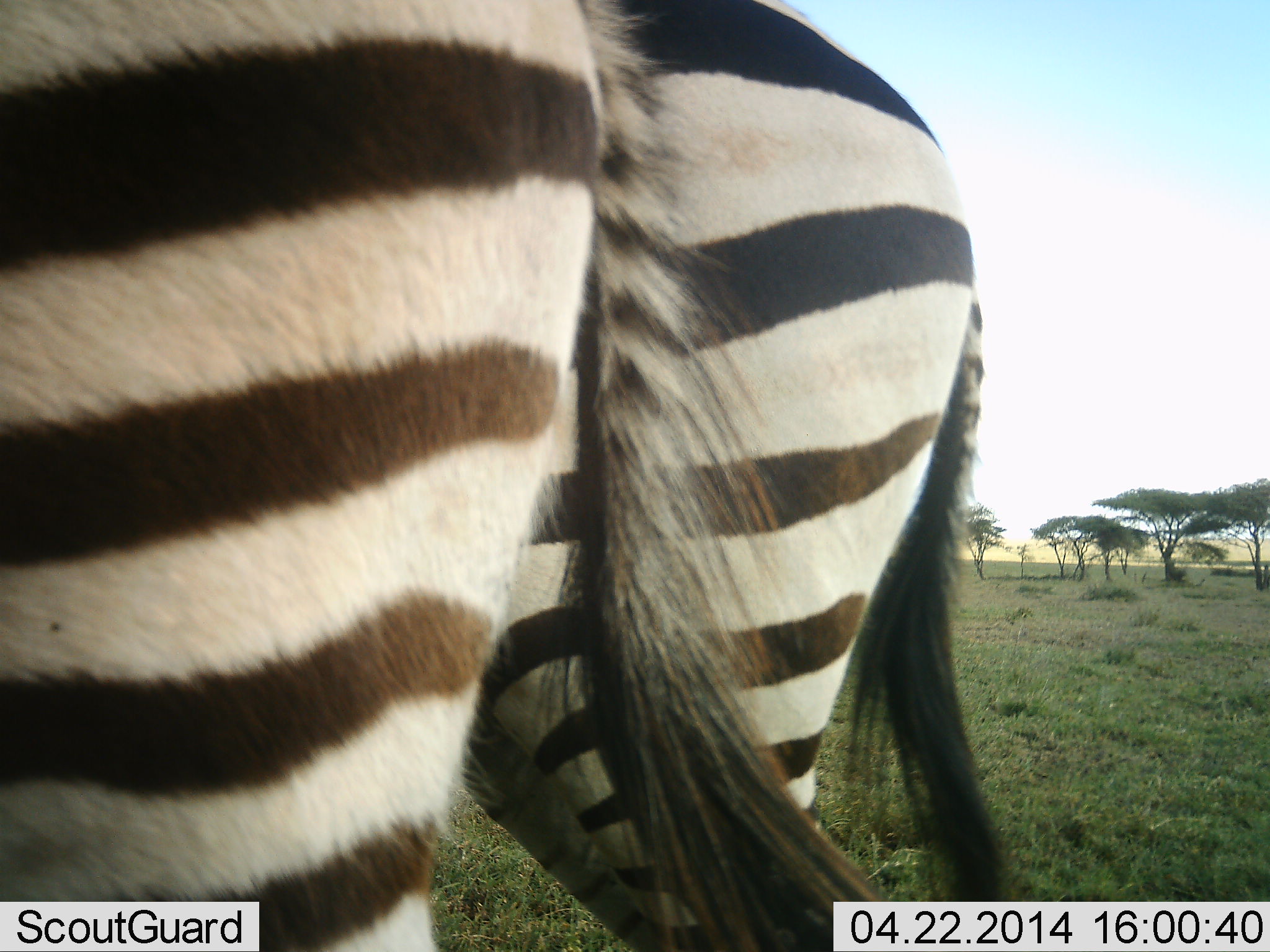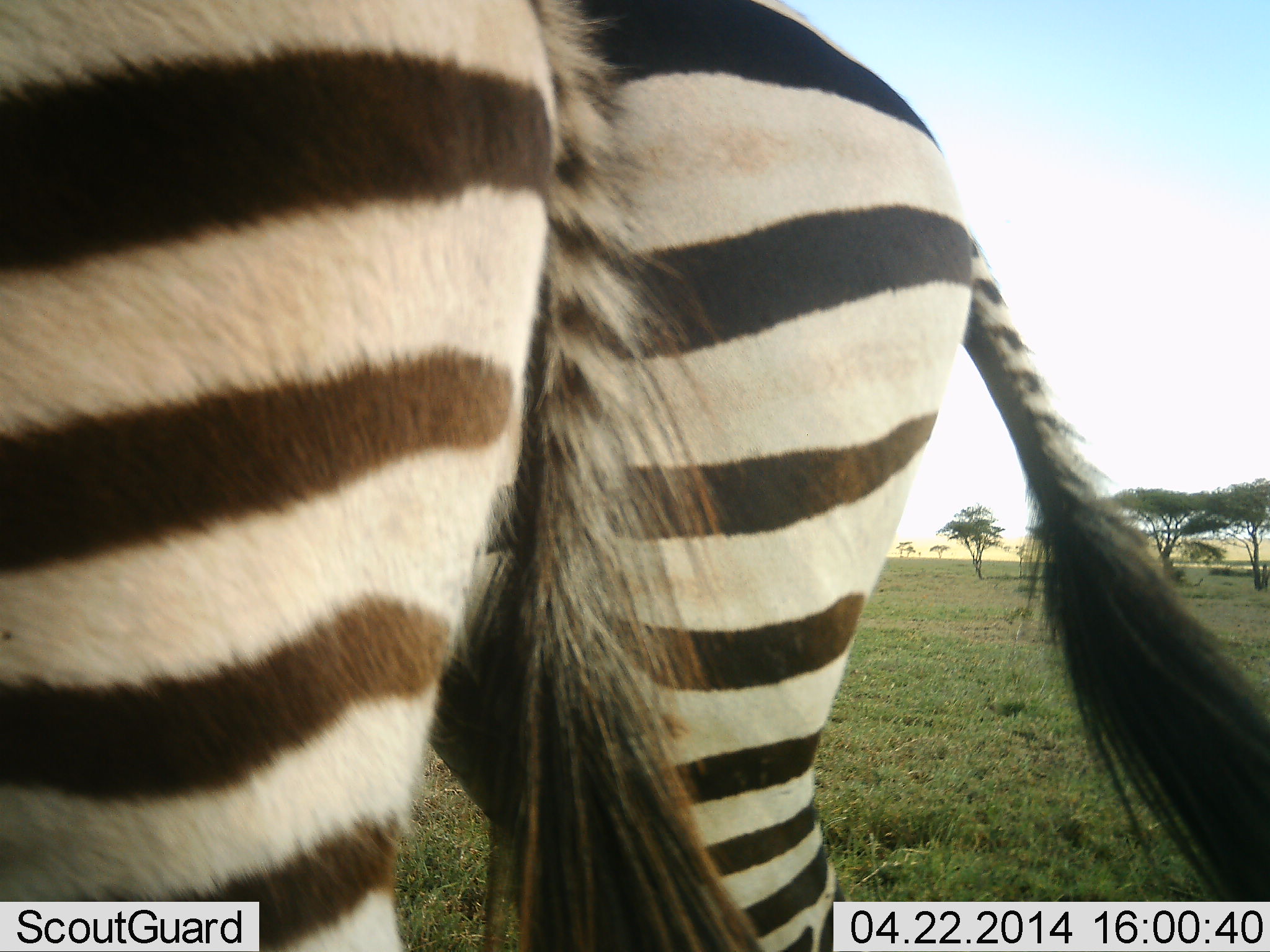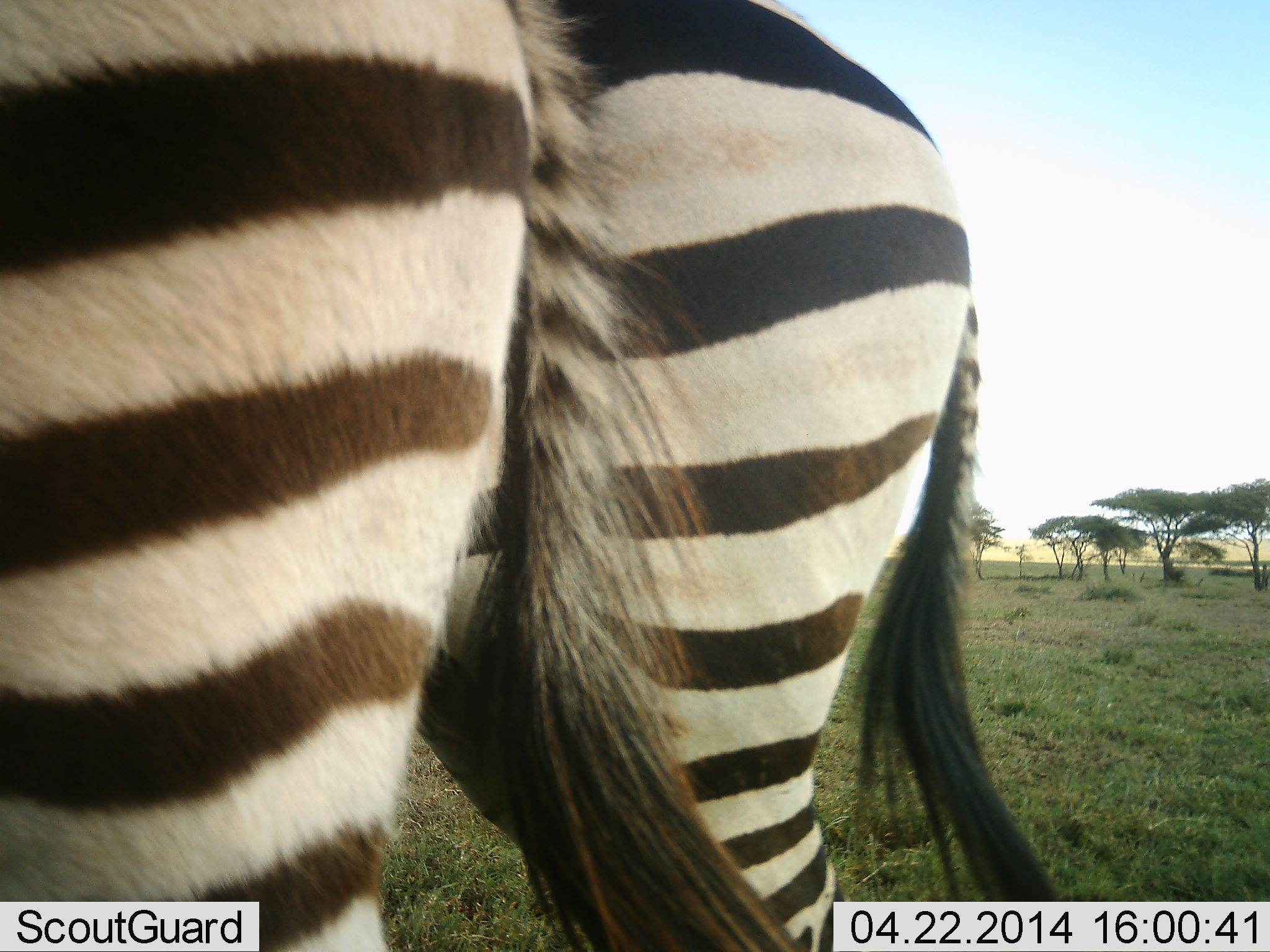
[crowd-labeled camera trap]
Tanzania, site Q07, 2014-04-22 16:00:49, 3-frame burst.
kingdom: Animalia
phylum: Chordata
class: Mammalia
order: Perissodactyla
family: Equidae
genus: Equus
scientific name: Equus quagga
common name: plains zebra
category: zebra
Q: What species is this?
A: Zebra (plains zebra) (Equus quagga).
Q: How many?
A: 2.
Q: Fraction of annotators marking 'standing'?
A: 88%.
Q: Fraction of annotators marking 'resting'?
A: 2%.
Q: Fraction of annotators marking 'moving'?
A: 7%.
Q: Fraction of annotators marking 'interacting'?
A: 0%.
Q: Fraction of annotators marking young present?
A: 0%.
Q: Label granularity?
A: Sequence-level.